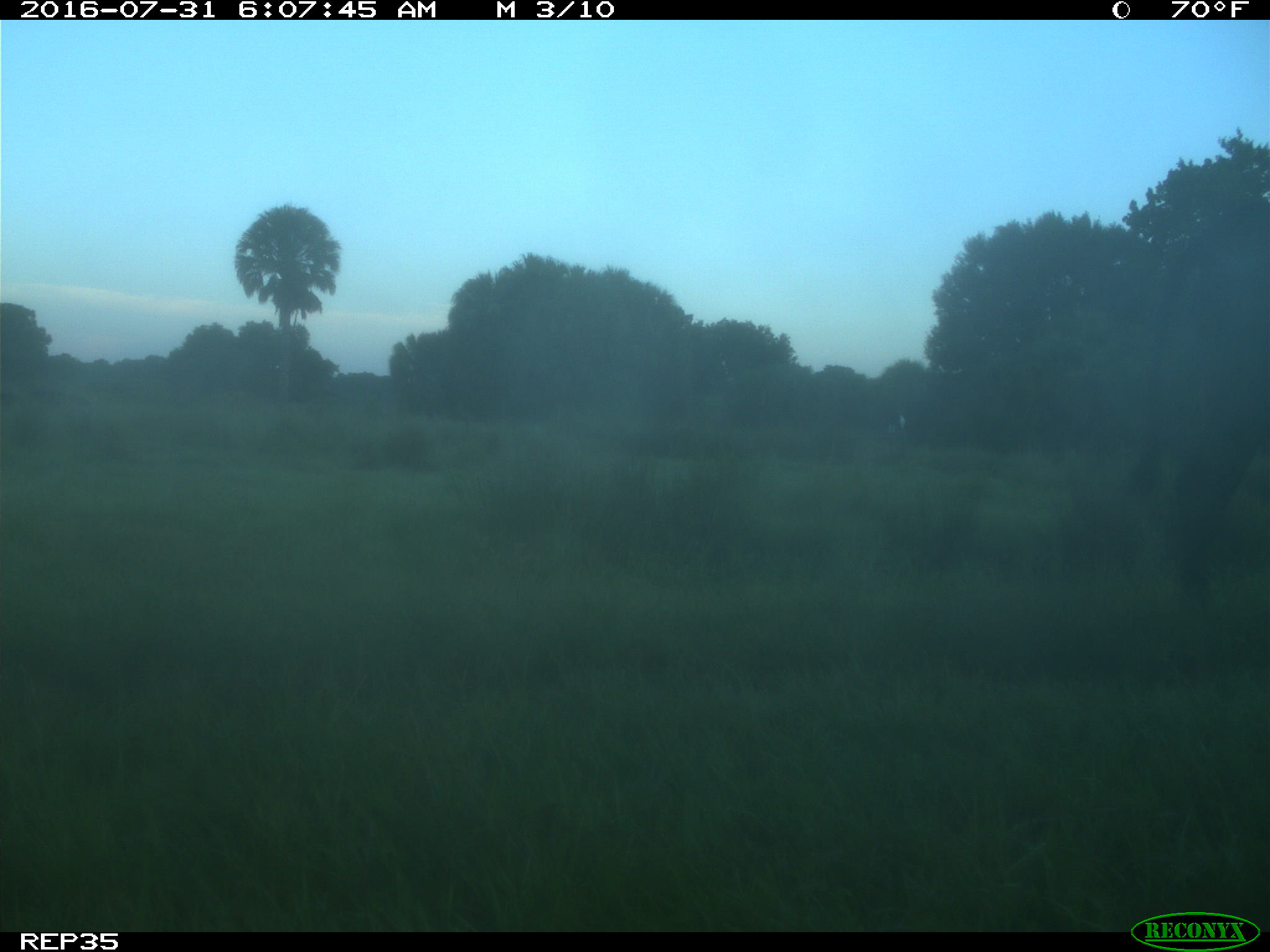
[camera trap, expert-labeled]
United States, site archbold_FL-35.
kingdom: Animalia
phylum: Chordata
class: Mammalia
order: Artiodactyla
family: Bovidae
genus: Bos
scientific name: Bos taurus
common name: domestic cow